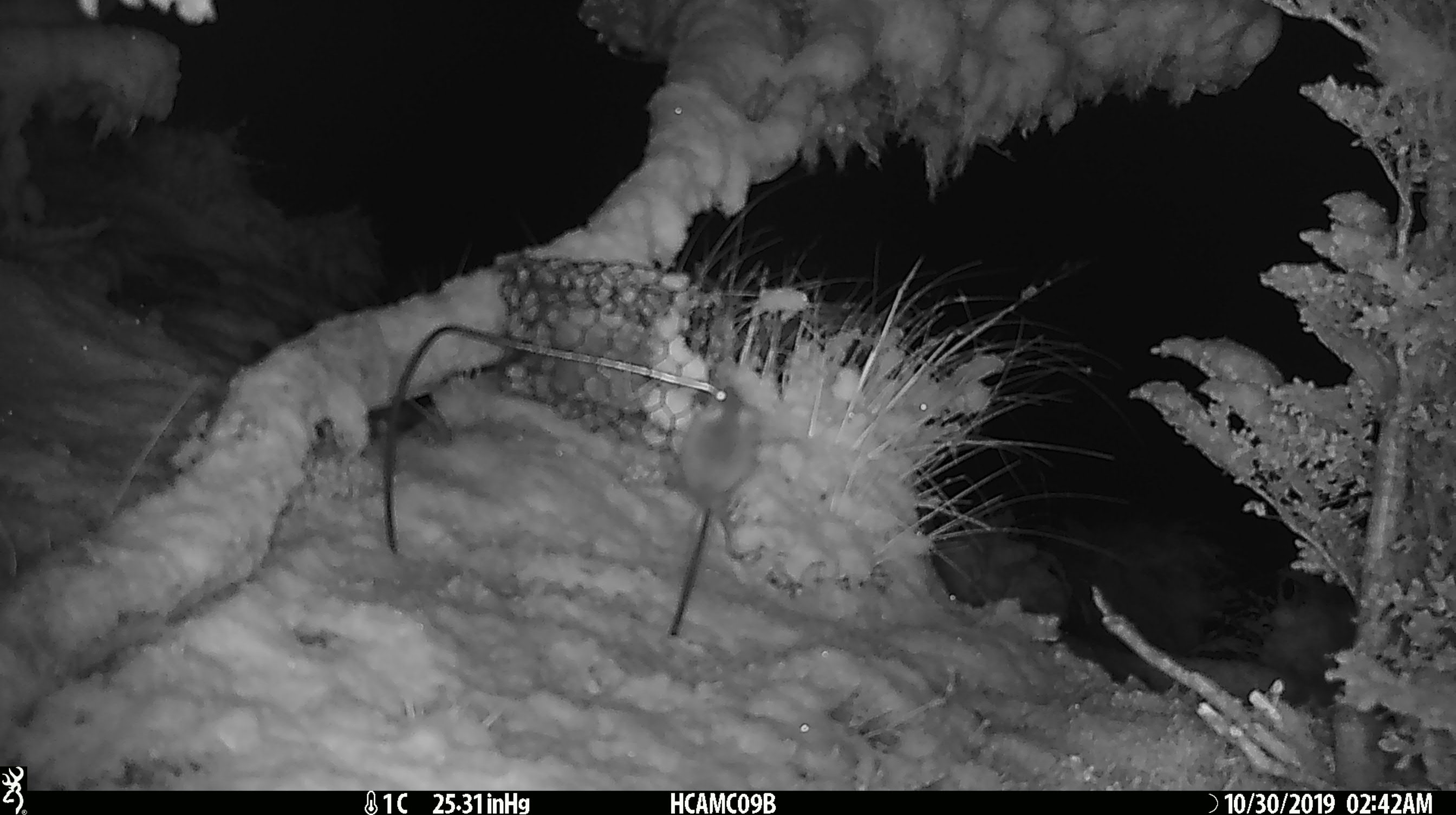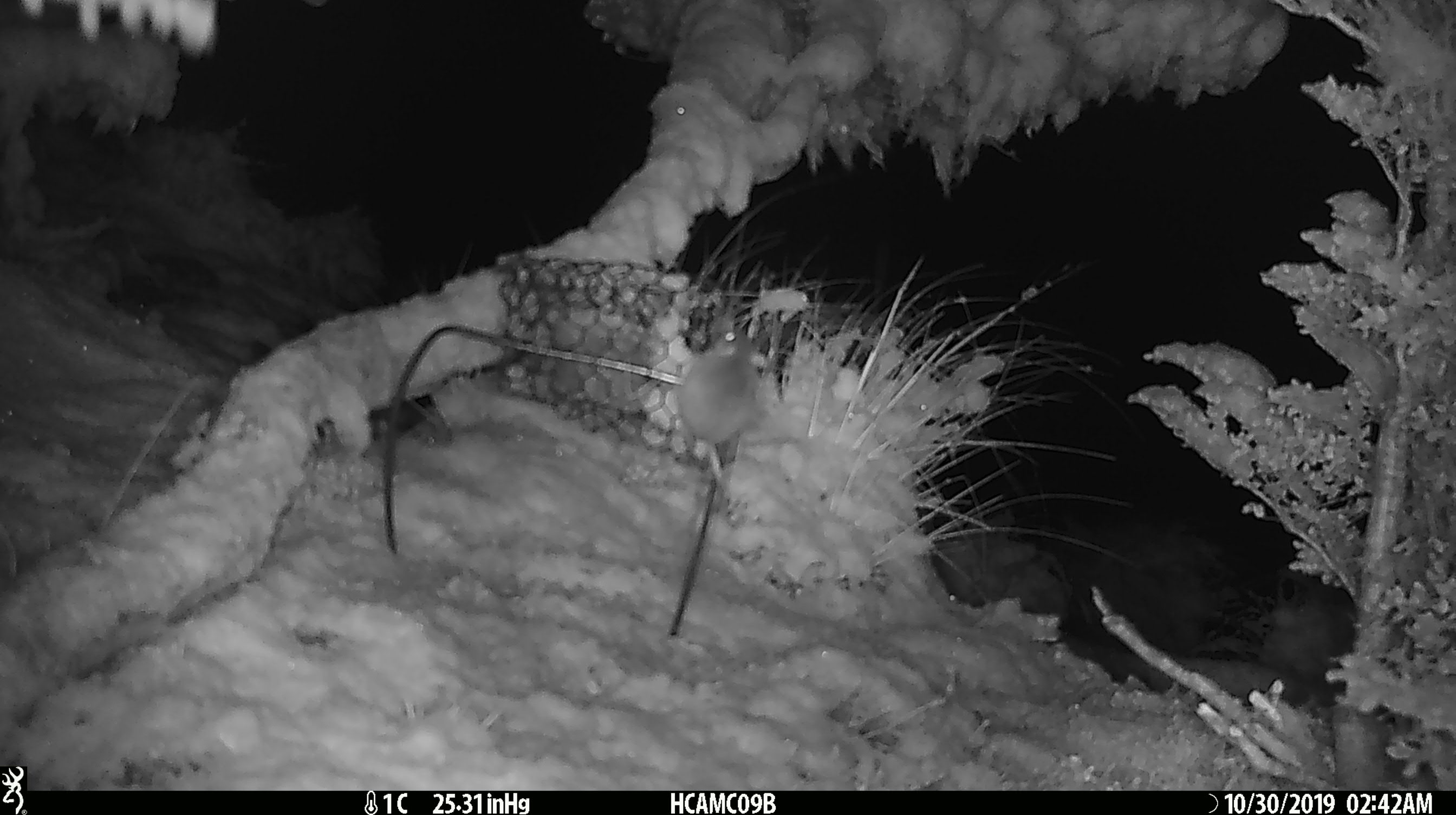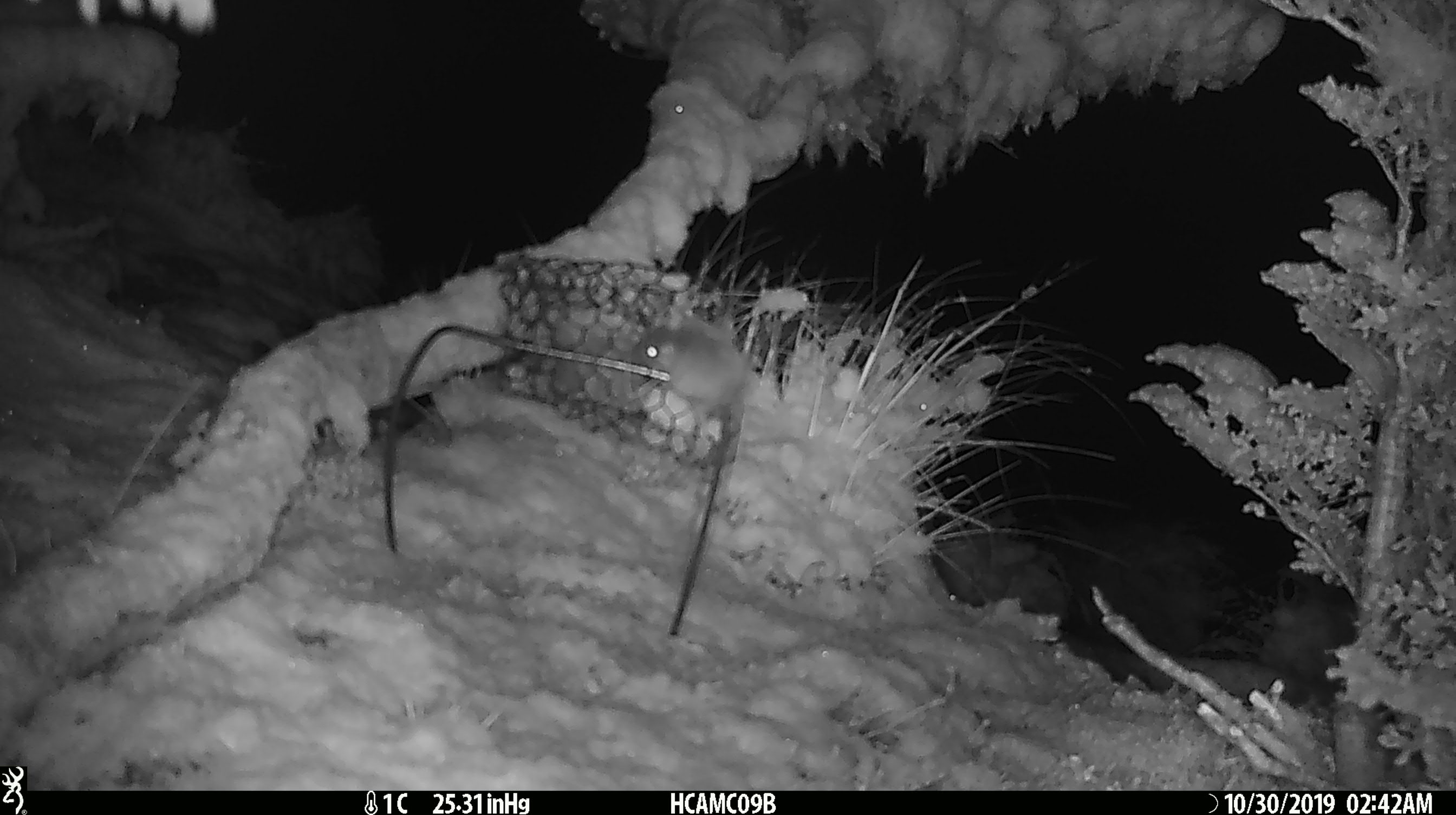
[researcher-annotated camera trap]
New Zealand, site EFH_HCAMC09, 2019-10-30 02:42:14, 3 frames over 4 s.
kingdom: Animalia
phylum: Chordata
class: Mammalia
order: Rodentia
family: Muridae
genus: Mus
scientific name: Mus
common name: mouse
Mouse (Mus).